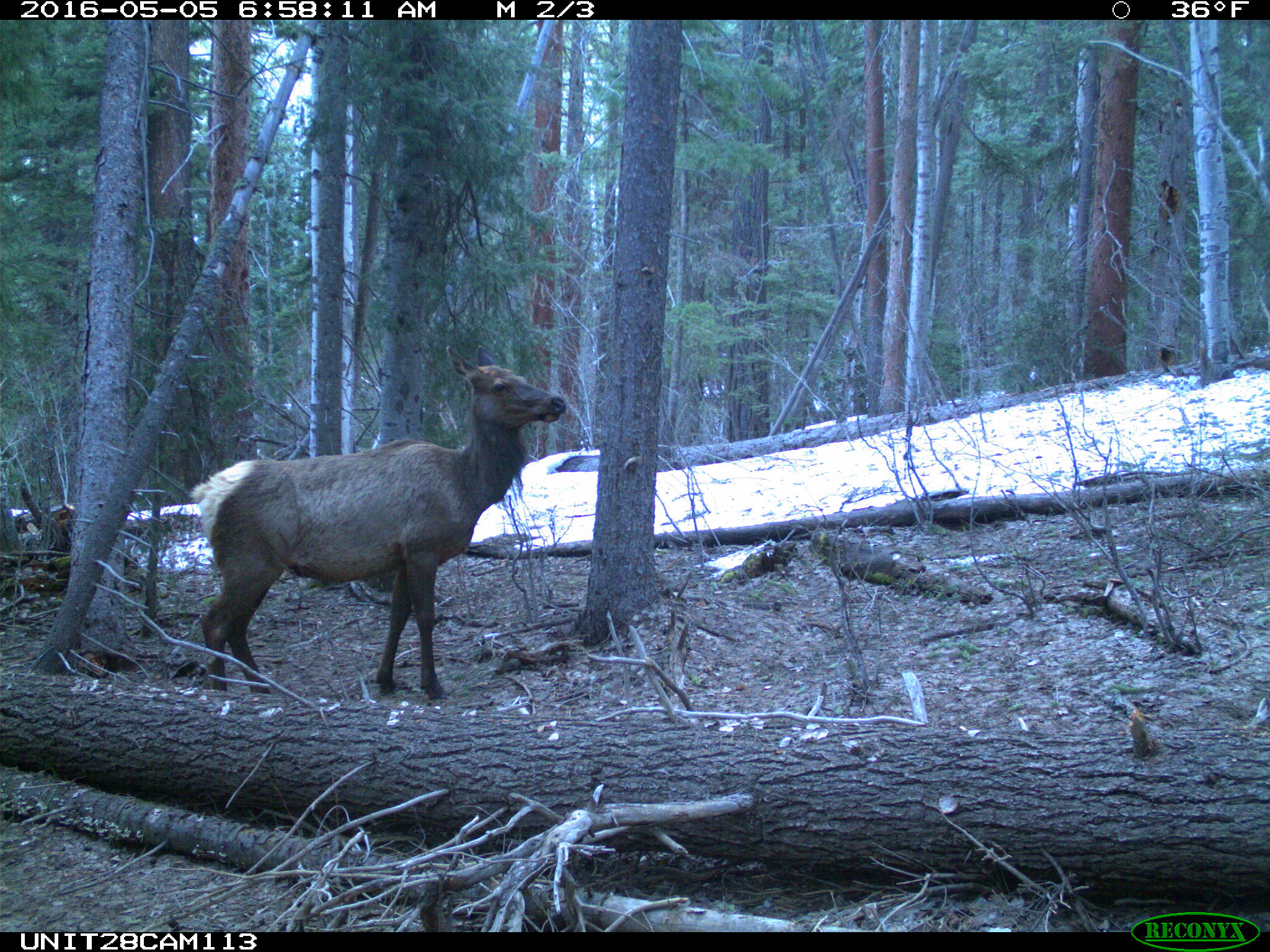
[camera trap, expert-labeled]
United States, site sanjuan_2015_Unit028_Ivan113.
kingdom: Animalia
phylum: Chordata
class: Mammalia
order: Artiodactyla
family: Cervidae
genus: Cervus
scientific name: Cervus elaphus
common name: red deer